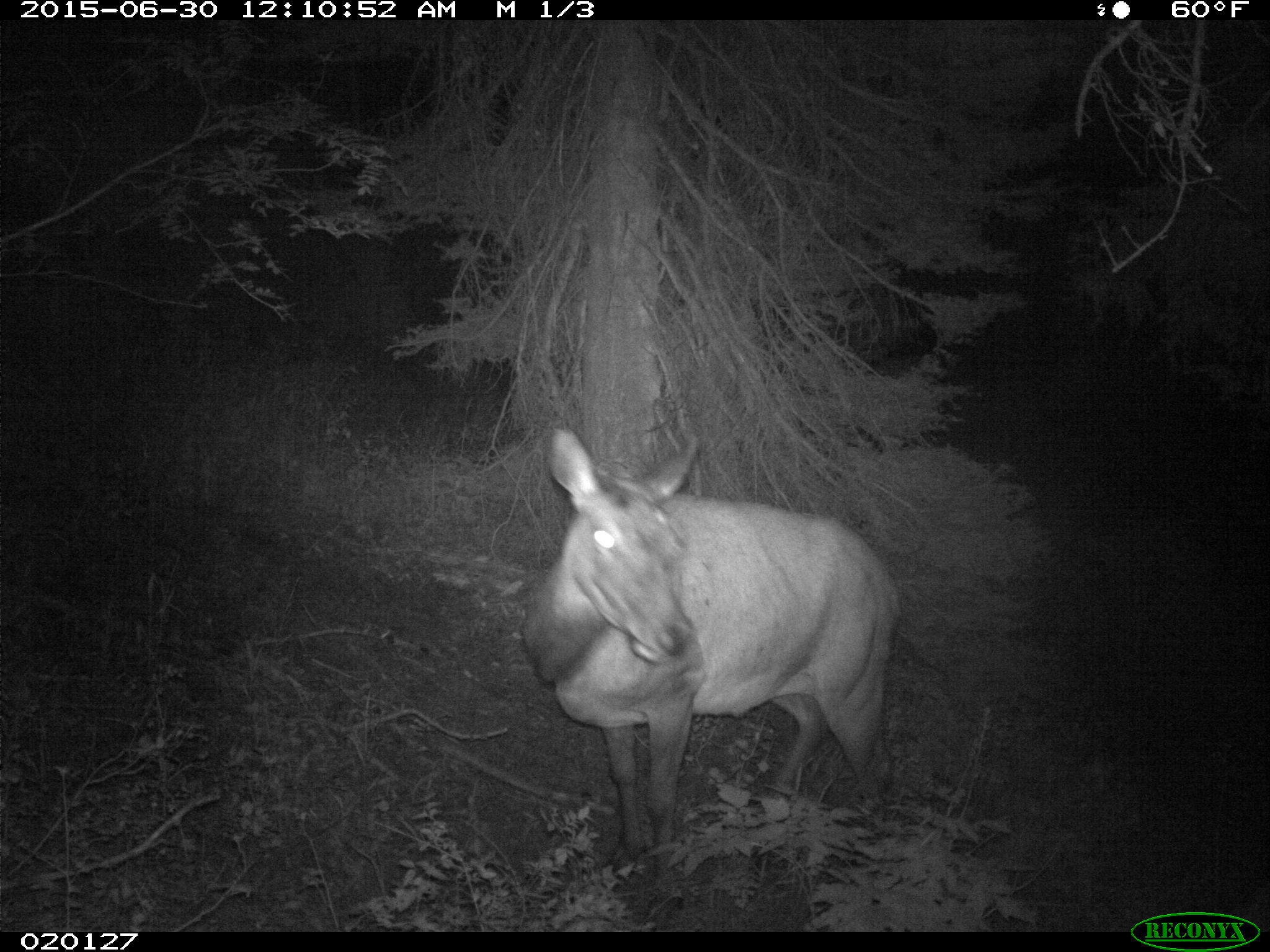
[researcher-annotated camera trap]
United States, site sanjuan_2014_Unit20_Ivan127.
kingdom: Animalia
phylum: Chordata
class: Mammalia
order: Artiodactyla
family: Cervidae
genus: Cervus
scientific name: Cervus elaphus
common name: red deer